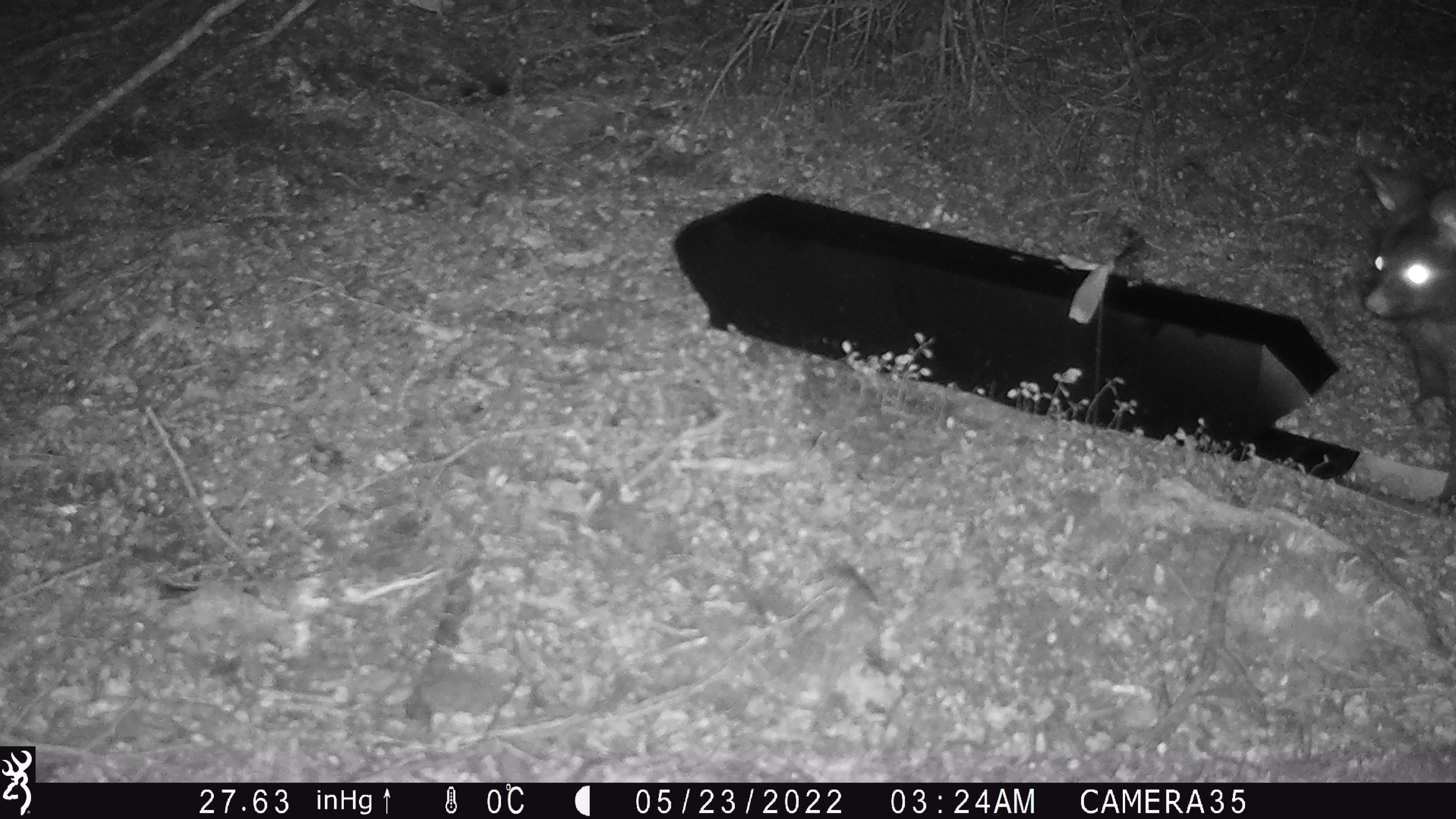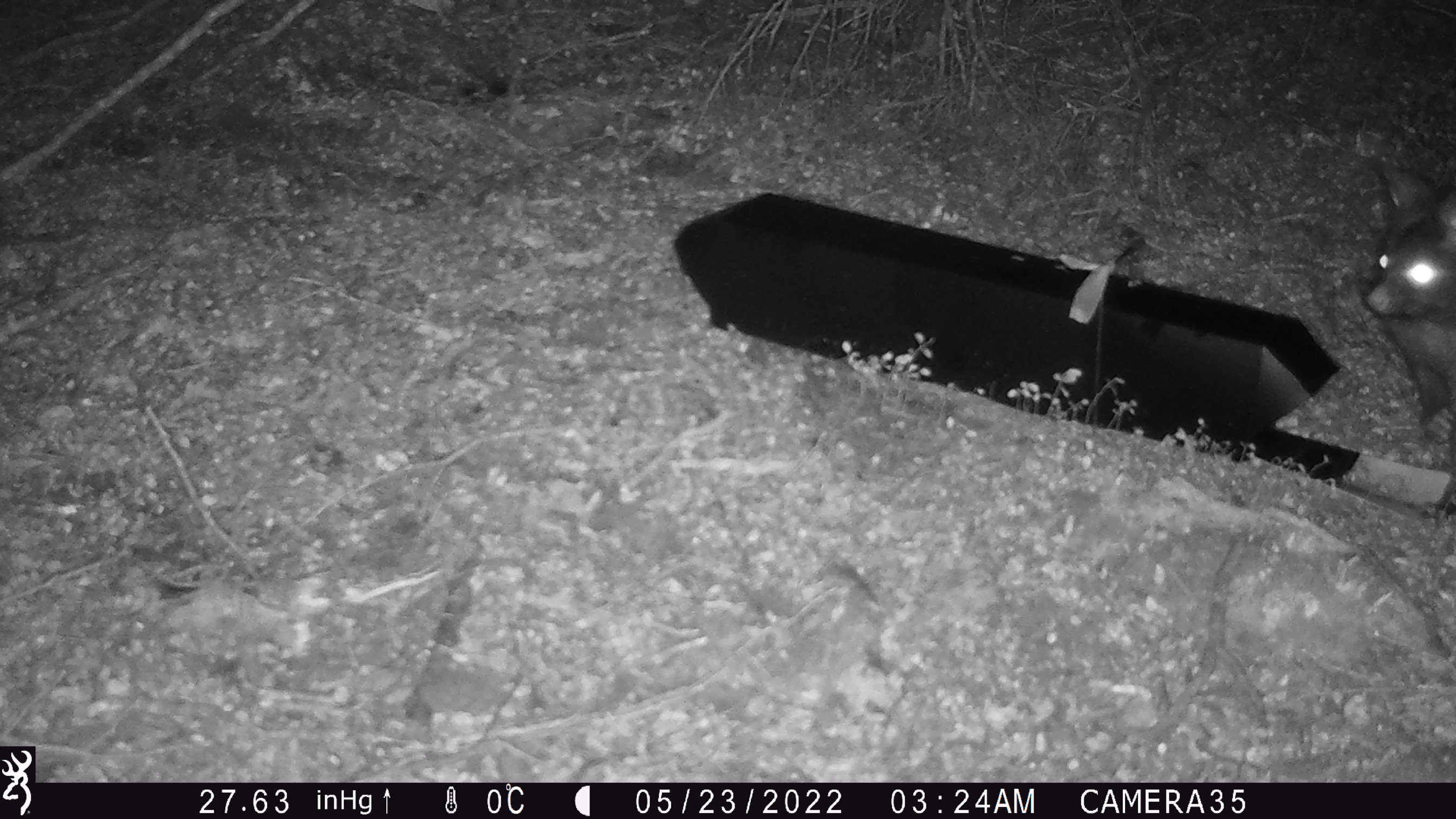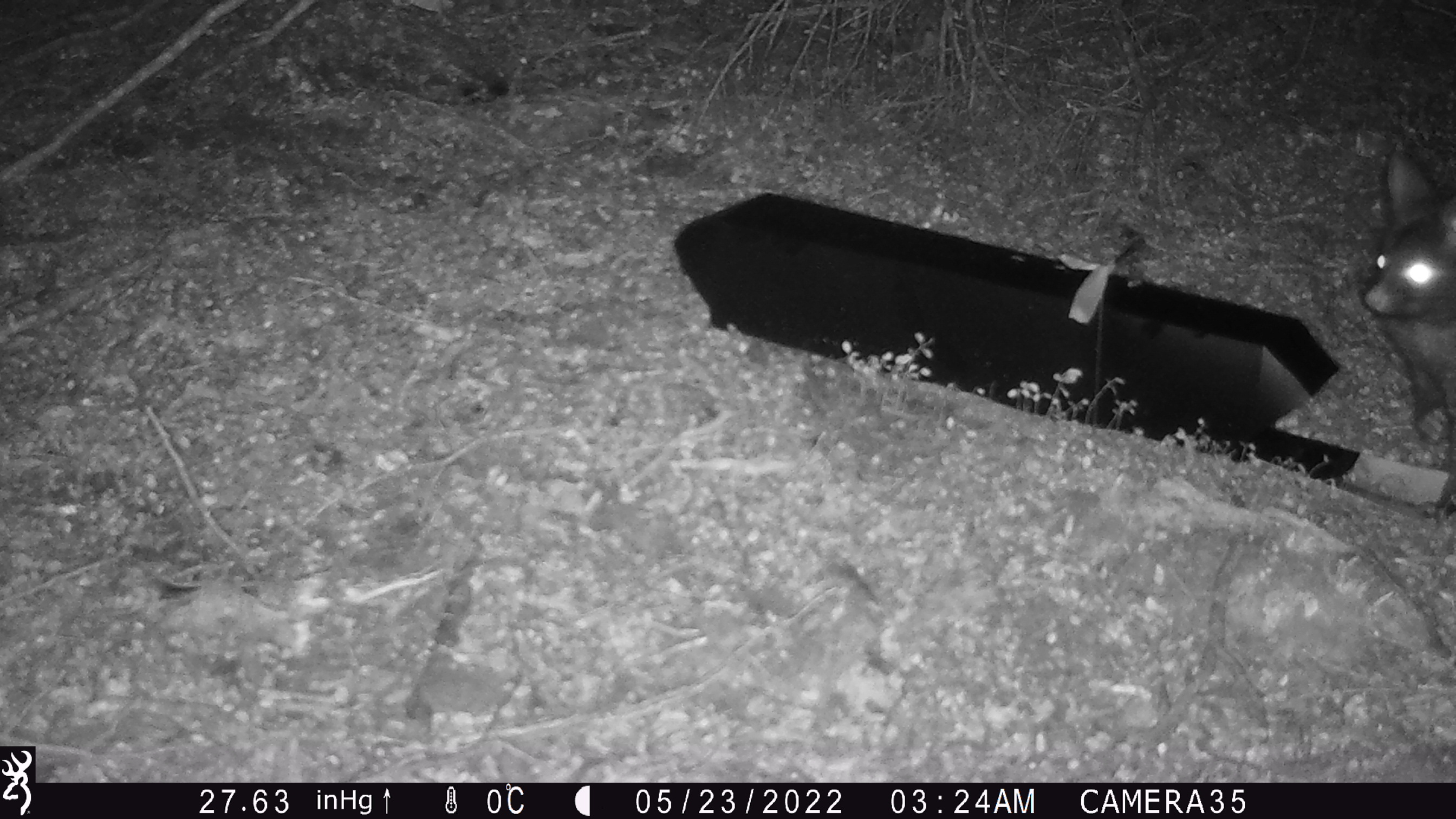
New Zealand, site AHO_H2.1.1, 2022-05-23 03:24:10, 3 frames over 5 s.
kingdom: Animalia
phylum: Chordata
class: Mammalia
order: Diprotodontia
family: Phalangeridae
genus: Trichosurus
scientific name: Trichosurus vulpecula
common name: common brushtail possum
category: possum